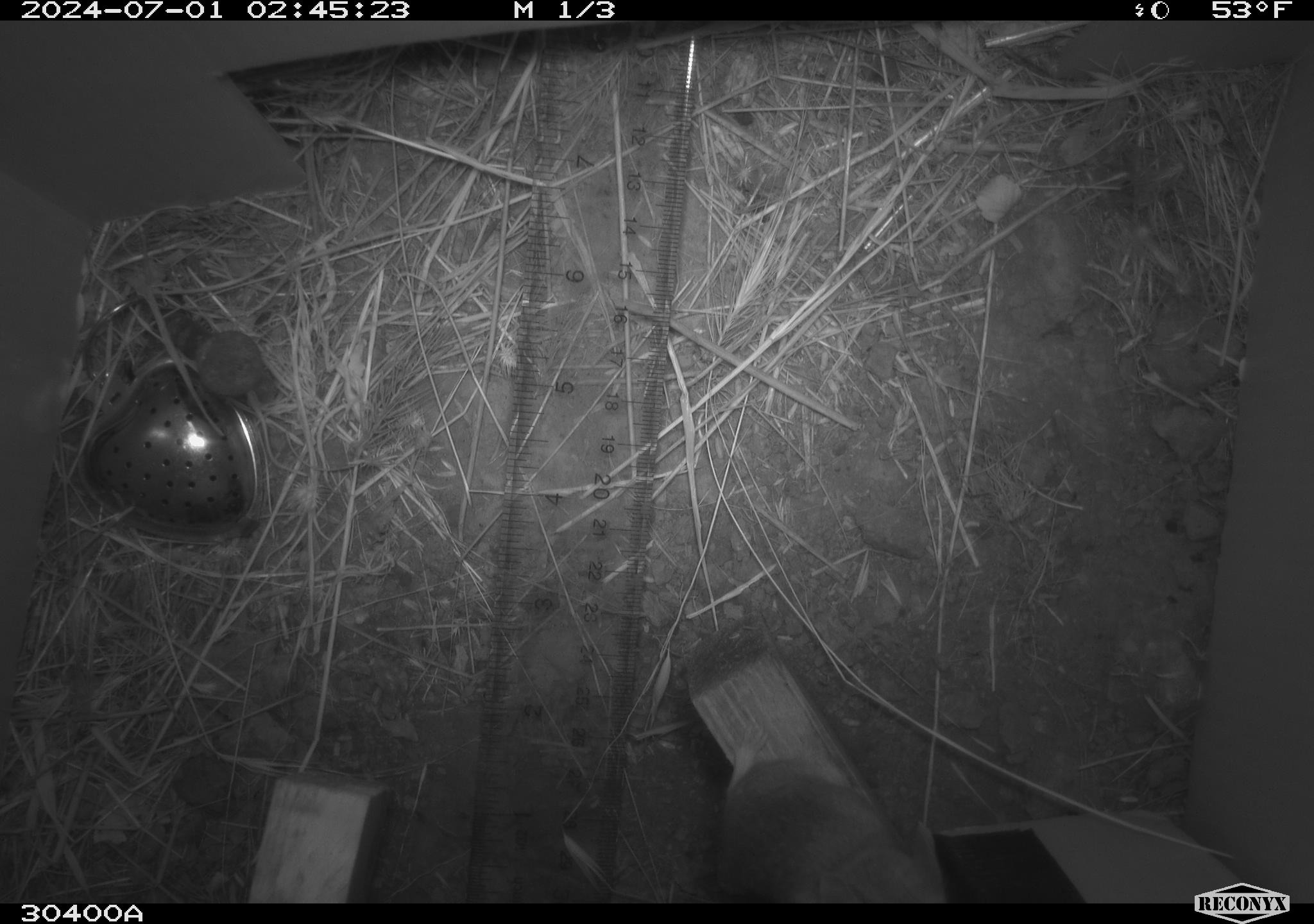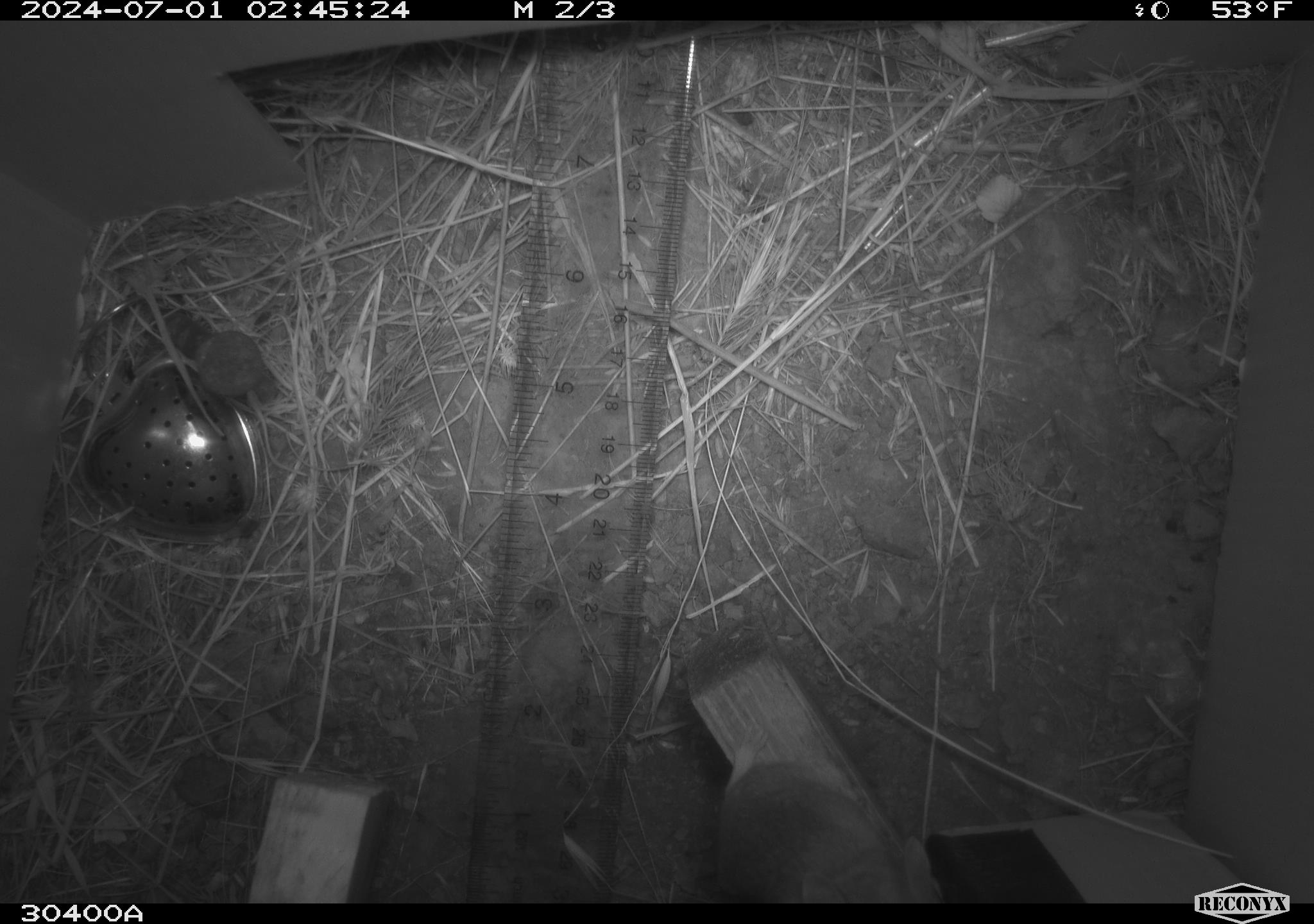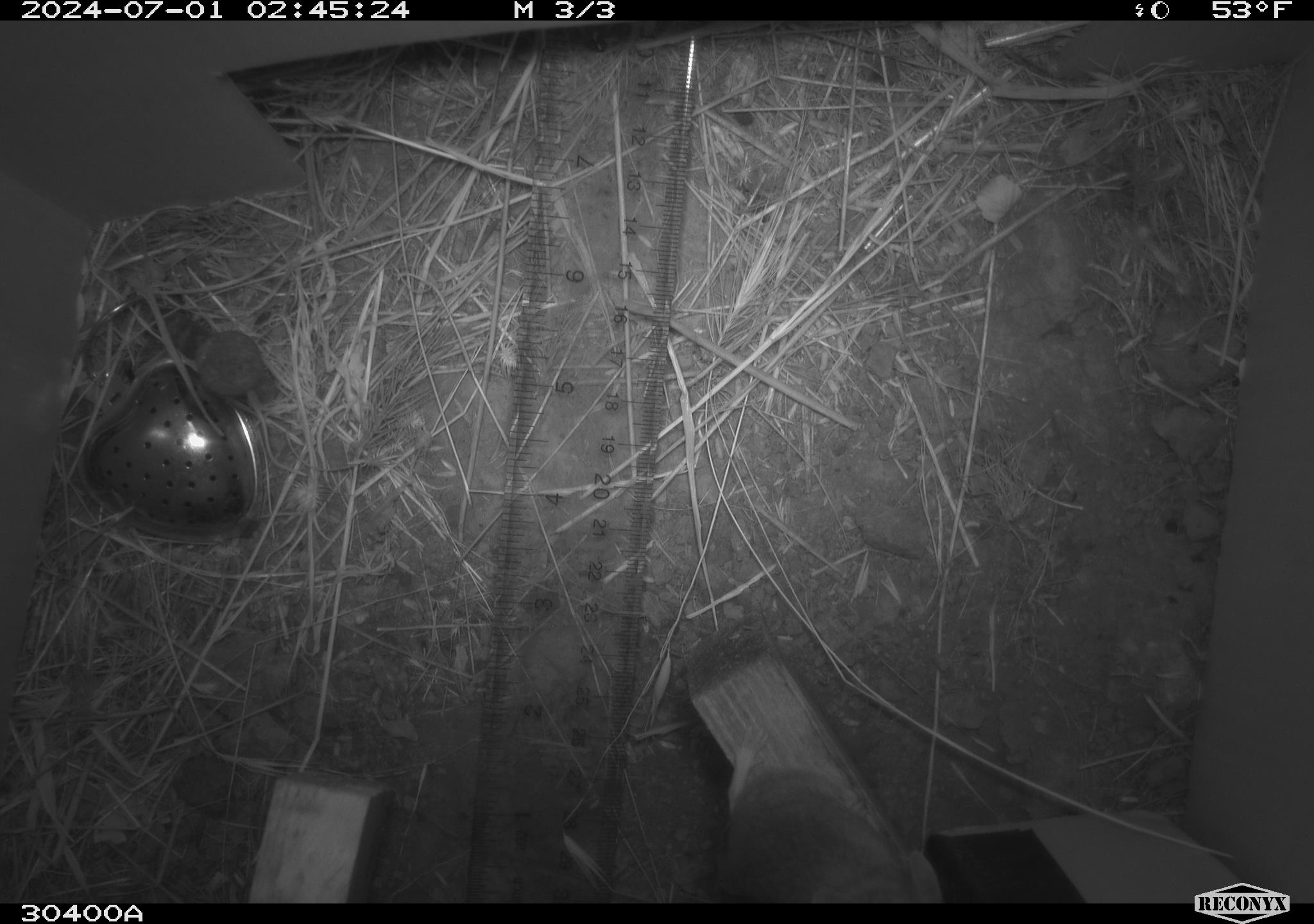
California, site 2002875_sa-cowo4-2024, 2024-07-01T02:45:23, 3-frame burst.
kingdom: Animalia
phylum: Chordata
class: Mammalia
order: Rodentia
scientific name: Rodentia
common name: mouse species